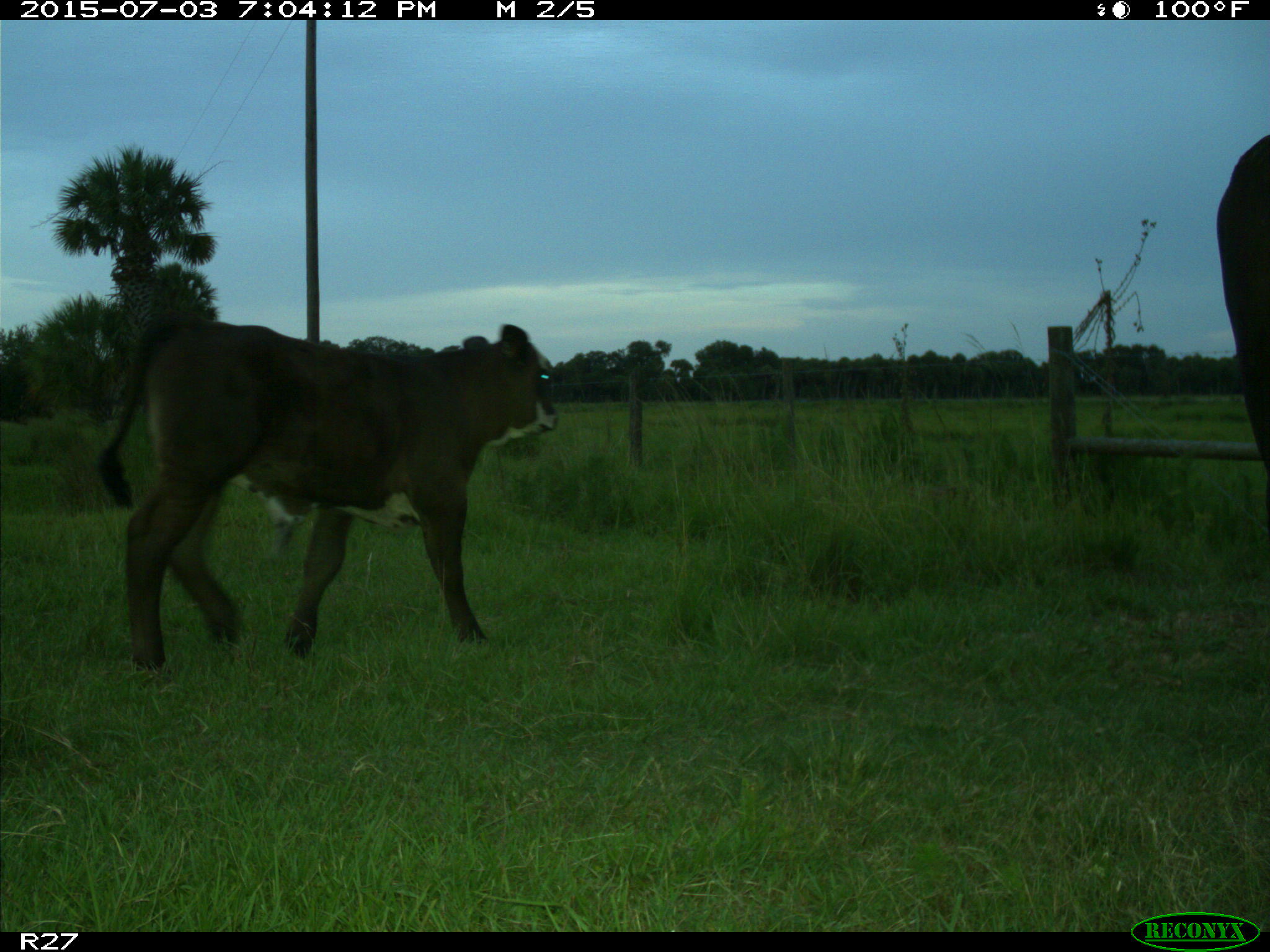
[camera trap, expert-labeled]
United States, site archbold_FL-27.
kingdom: Animalia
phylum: Chordata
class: Mammalia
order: Artiodactyla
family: Bovidae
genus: Bos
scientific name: Bos taurus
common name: domestic cow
Bos taurus (domestic cow).